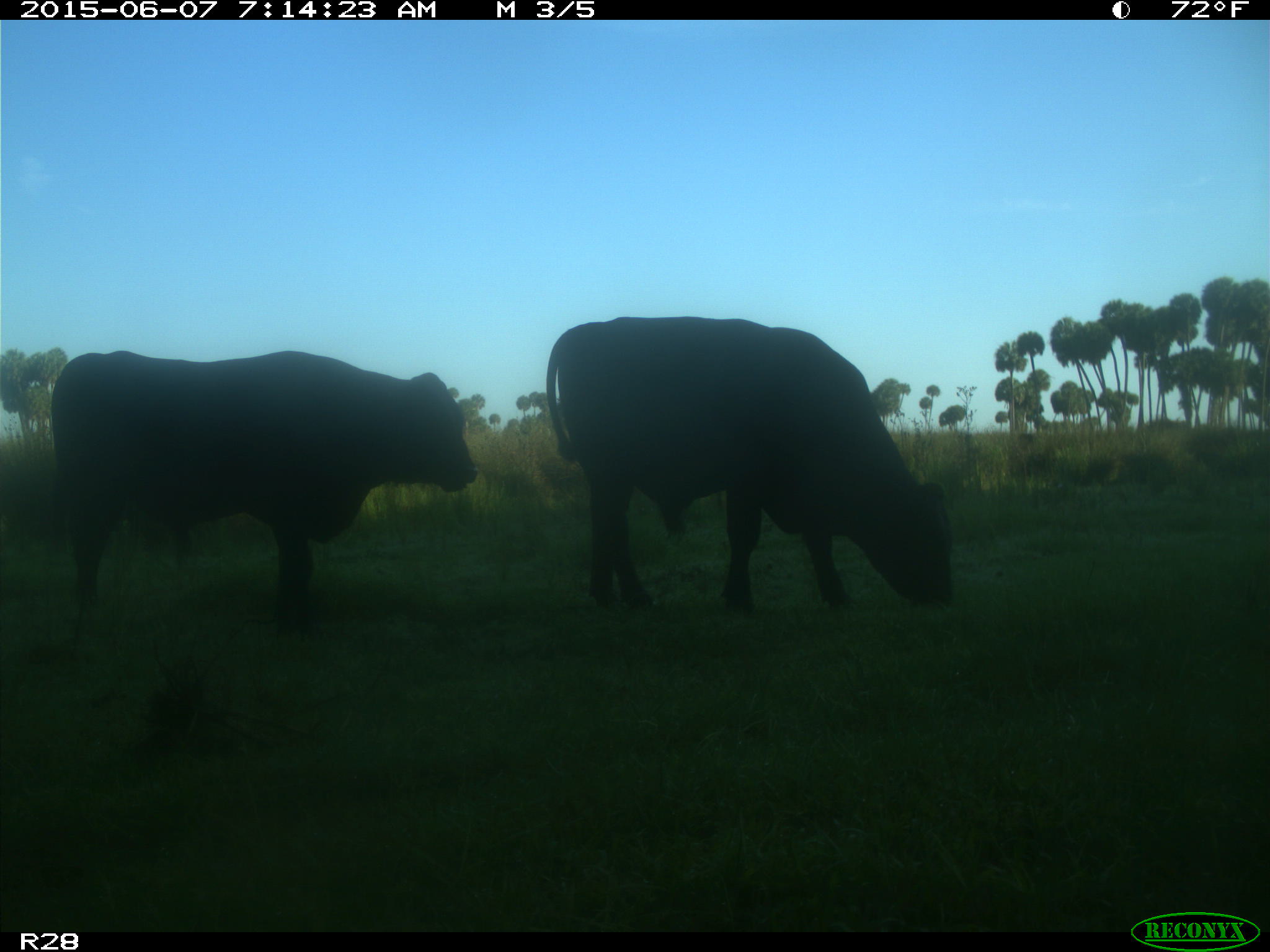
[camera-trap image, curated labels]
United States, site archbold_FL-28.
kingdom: Animalia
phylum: Chordata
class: Mammalia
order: Artiodactyla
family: Bovidae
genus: Bos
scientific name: Bos taurus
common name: domestic cow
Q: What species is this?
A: Bos taurus (domestic cow).